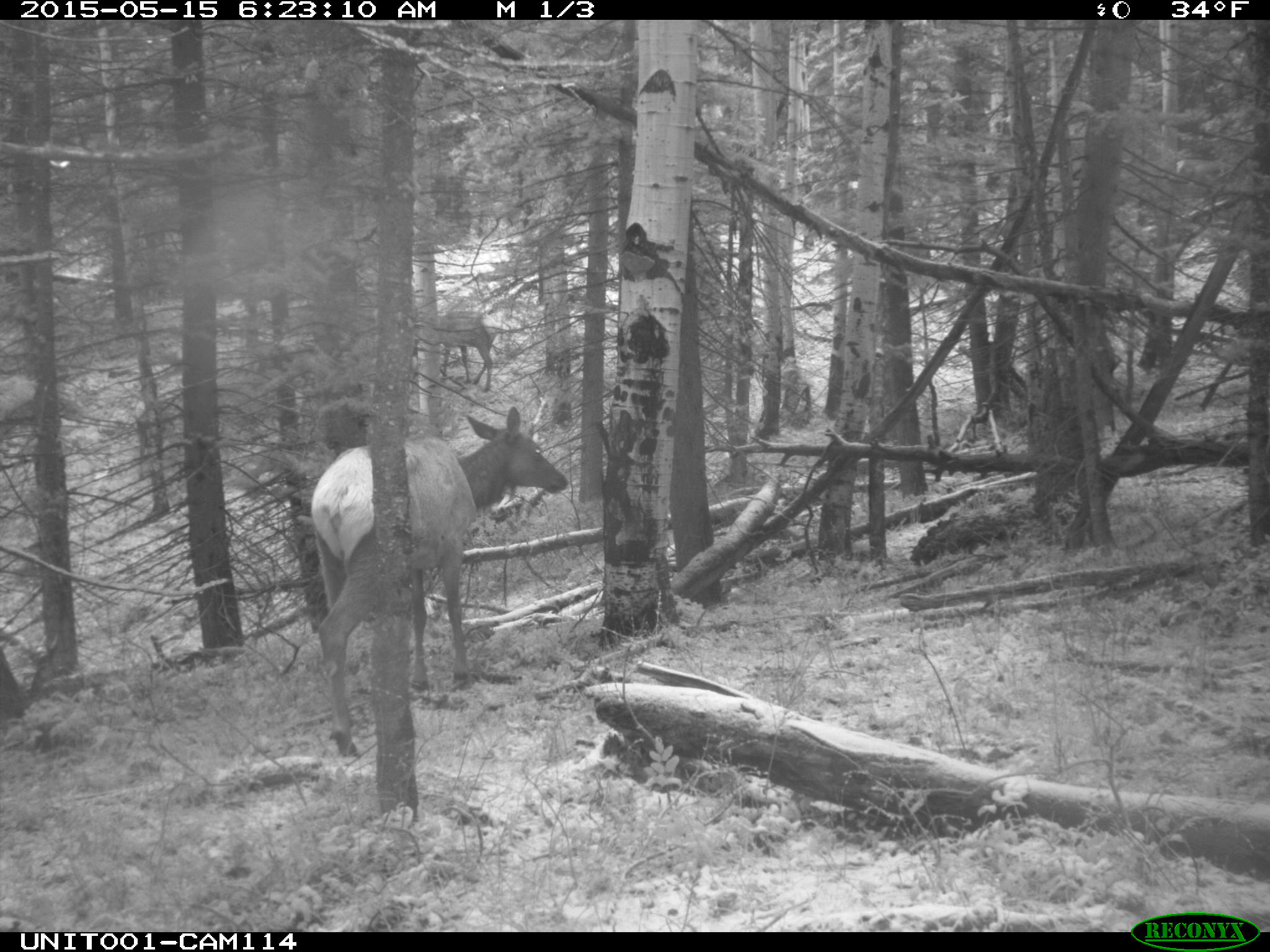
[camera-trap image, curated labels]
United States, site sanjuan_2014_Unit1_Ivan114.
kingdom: Animalia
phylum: Chordata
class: Mammalia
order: Artiodactyla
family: Cervidae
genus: Cervus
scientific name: Cervus elaphus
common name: red deer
Cervus elaphus (red deer).